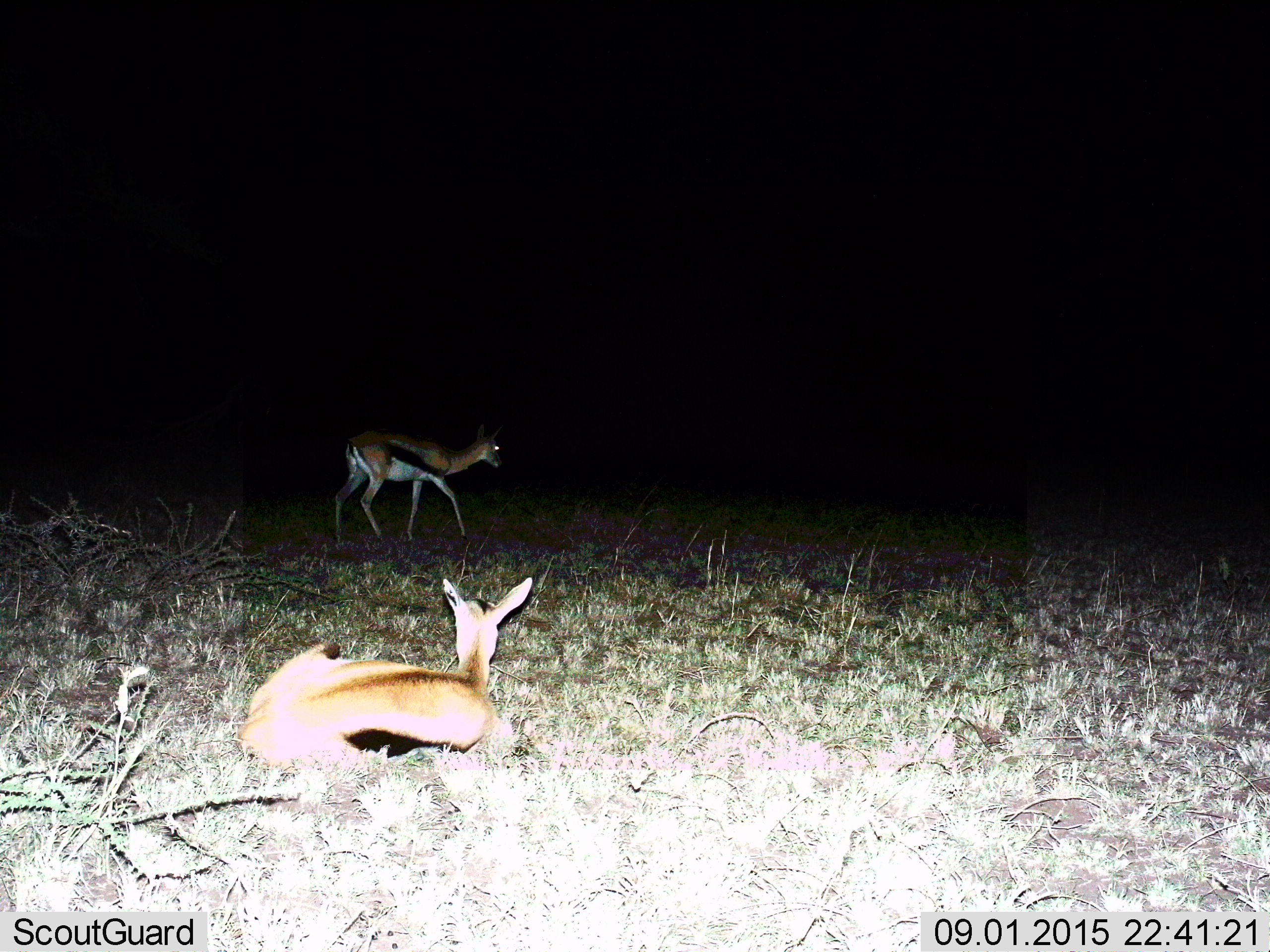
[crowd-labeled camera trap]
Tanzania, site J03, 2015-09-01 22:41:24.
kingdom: Animalia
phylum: Chordata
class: Mammalia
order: Artiodactyla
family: Bovidae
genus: Eudorcas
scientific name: Eudorcas thomsonii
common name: thomson's gazelle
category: gazellethomsons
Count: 2.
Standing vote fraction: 33%.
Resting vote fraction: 100%.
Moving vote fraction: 67%.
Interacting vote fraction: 0%.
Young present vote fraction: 11%.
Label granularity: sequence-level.